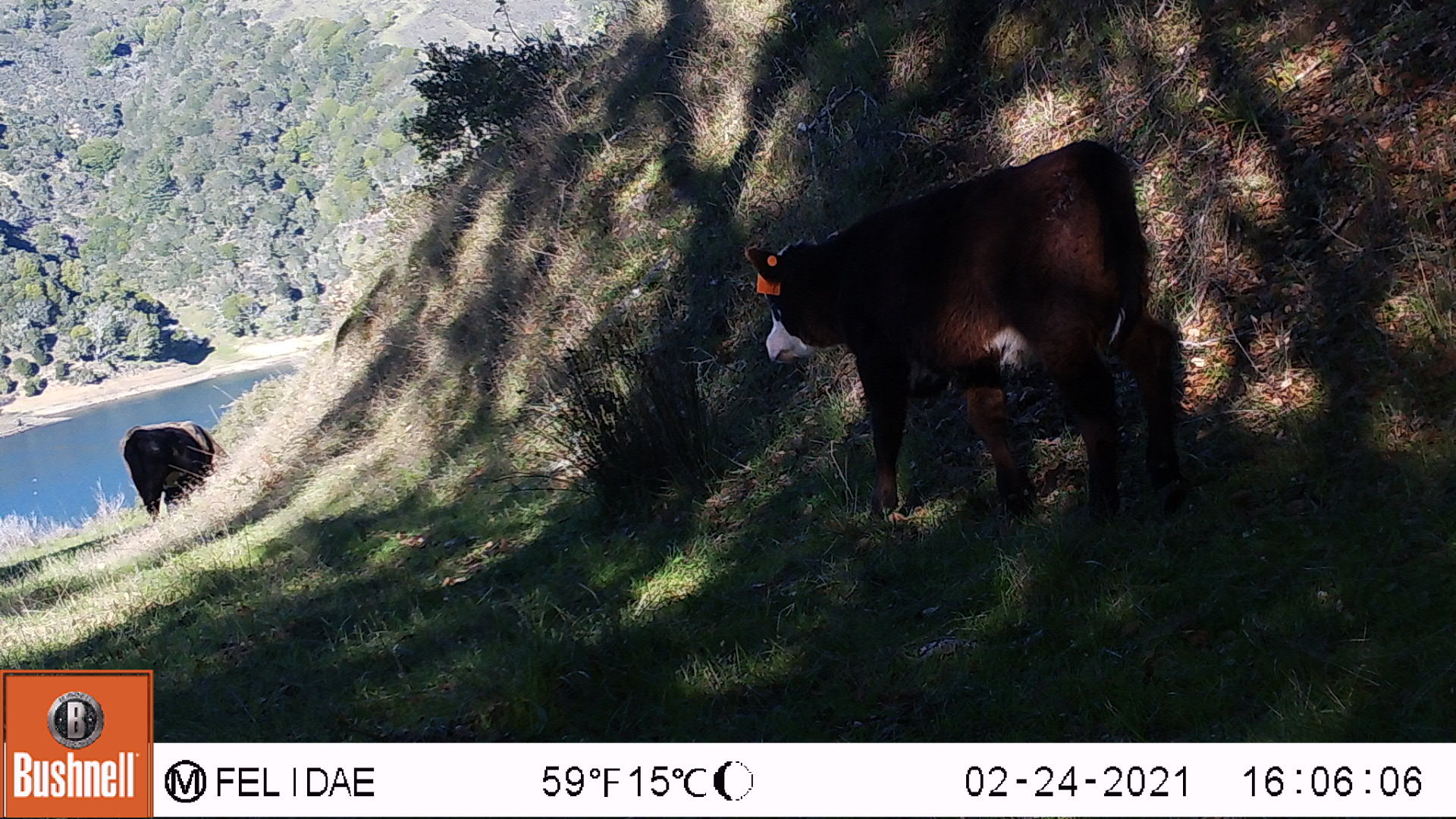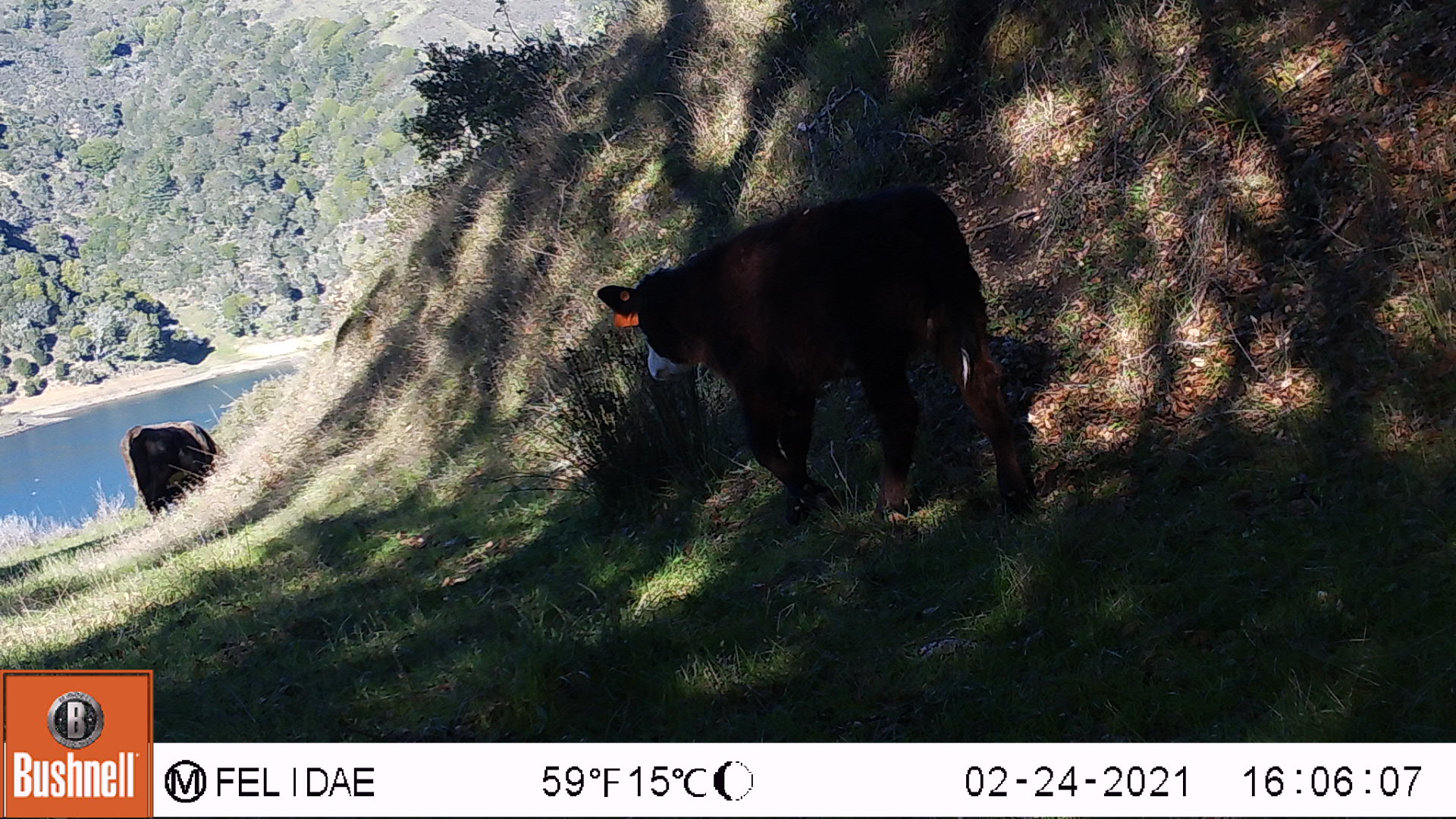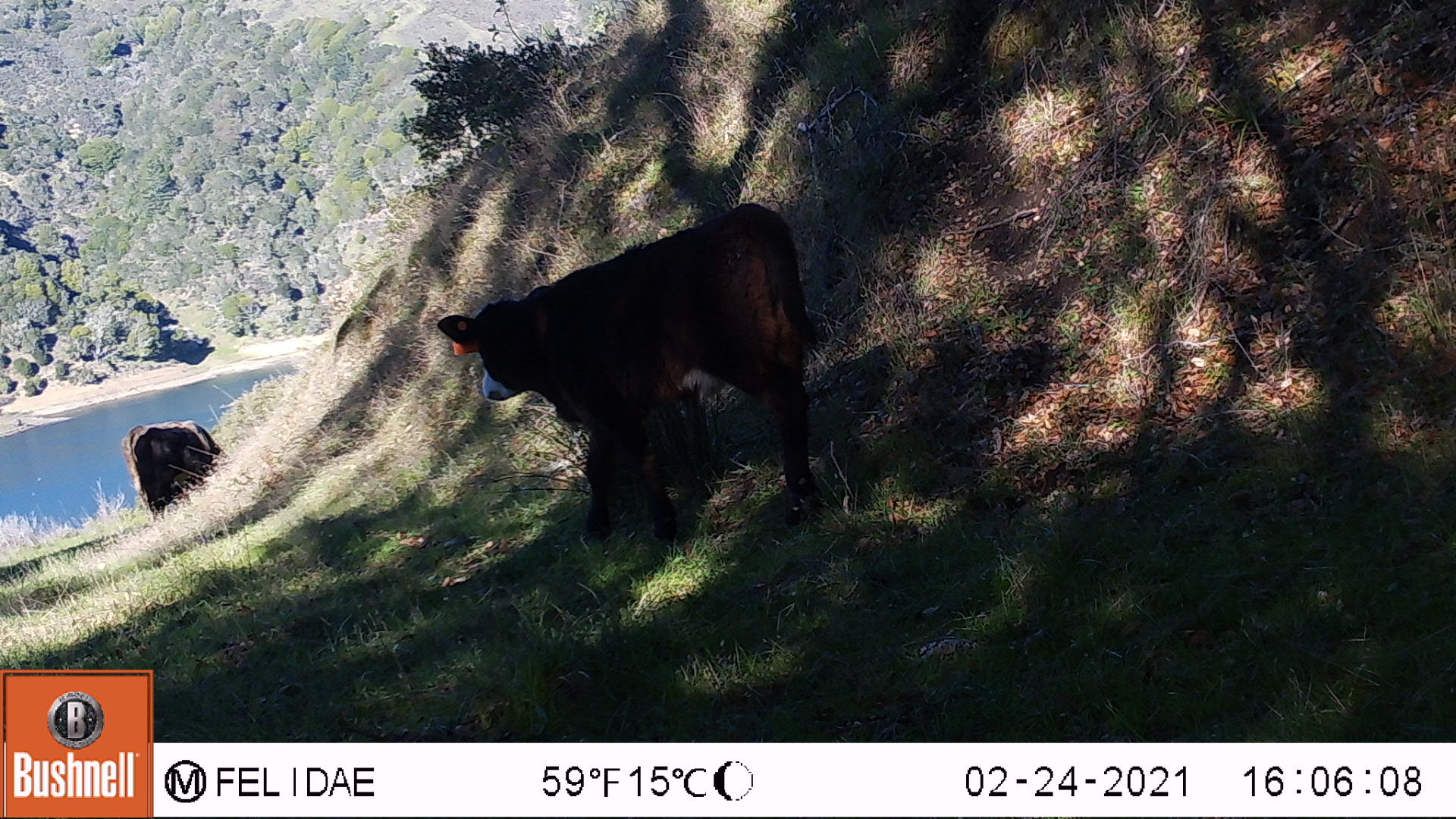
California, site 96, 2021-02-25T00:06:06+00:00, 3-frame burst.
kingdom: Animalia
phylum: Chordata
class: Mammalia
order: Artiodactyla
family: Bovidae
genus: Bos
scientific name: Bos taurus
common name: domestic cattle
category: cattle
Cattle (domestic cattle) (Bos taurus).